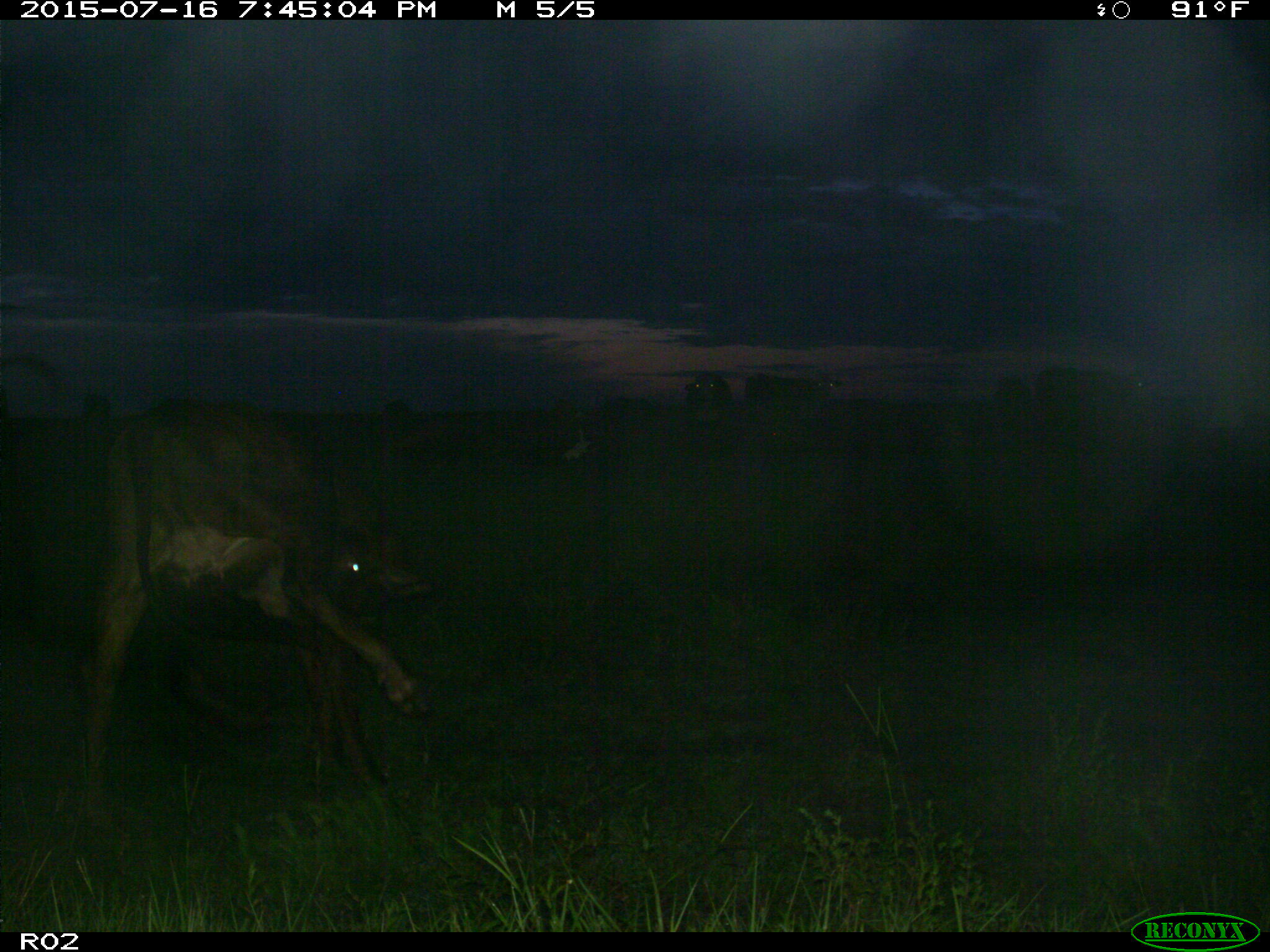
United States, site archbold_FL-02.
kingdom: Animalia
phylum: Chordata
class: Mammalia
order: Artiodactyla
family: Bovidae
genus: Bos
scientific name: Bos taurus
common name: domestic cow